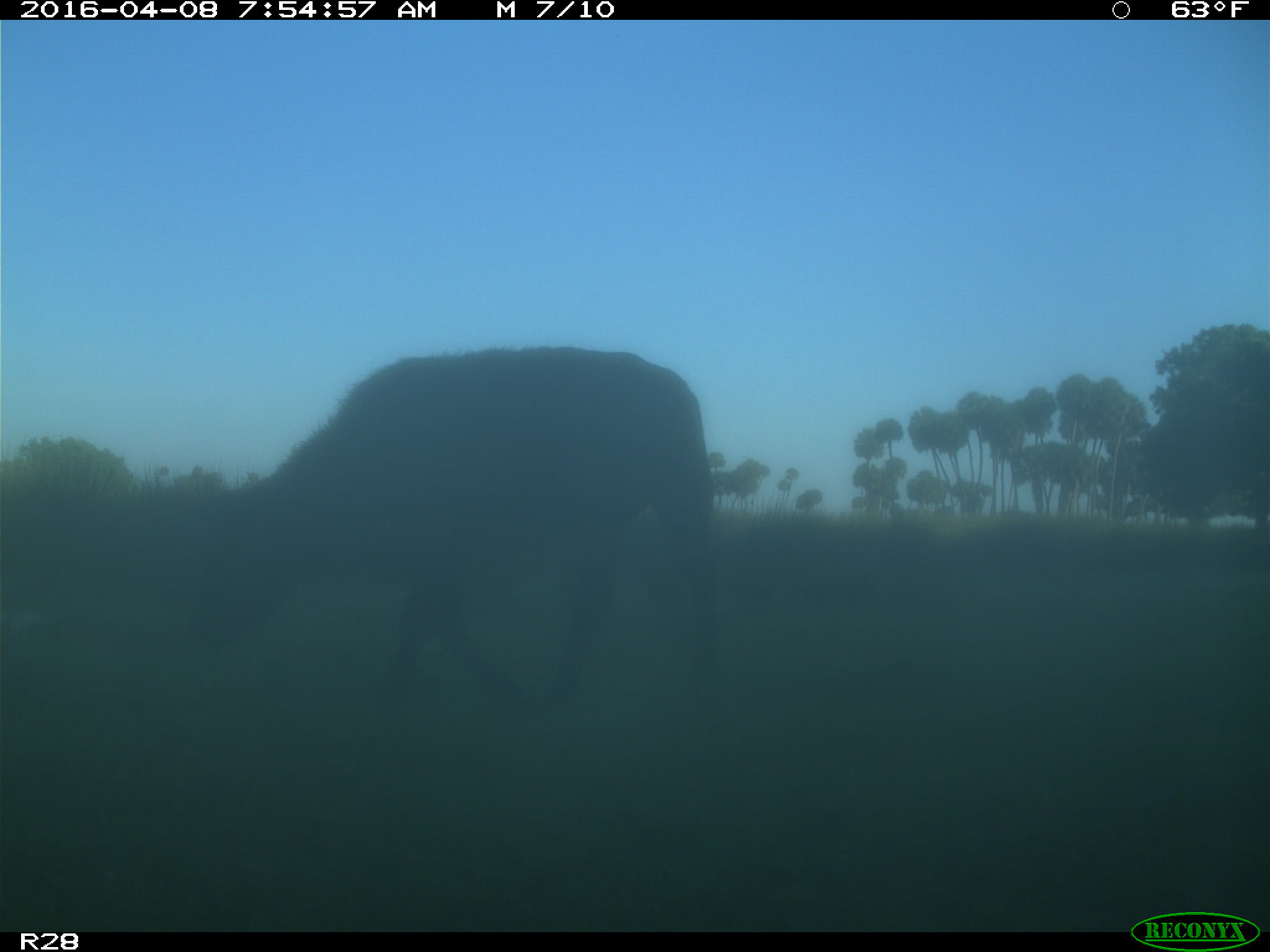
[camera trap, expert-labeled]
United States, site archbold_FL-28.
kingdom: Animalia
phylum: Chordata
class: Mammalia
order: Artiodactyla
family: Bovidae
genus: Bos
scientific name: Bos taurus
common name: domestic cow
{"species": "Bos taurus (domestic cow)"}